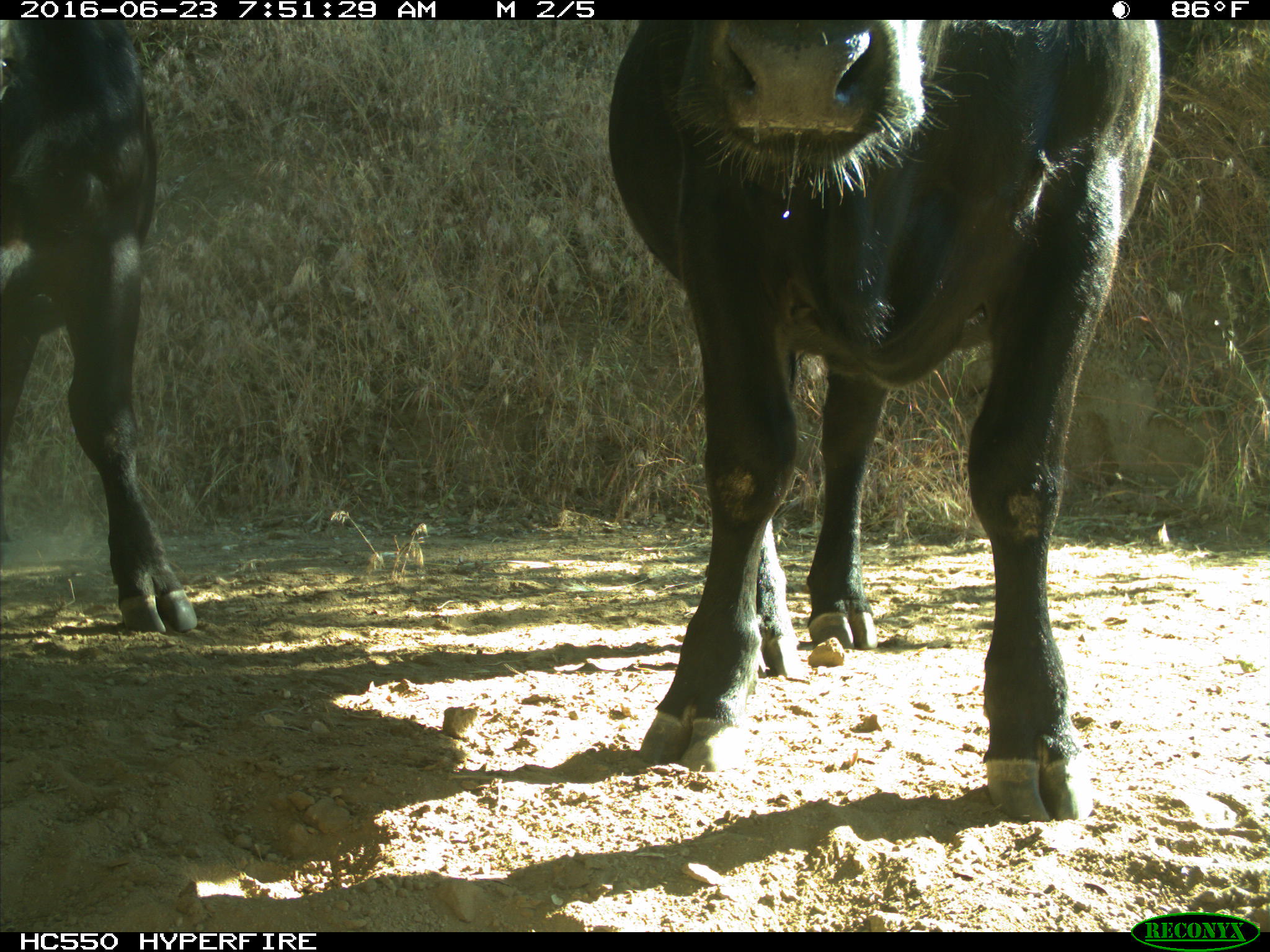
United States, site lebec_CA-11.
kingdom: Animalia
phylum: Chordata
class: Mammalia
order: Artiodactyla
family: Bovidae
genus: Bos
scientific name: Bos taurus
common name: domestic cow